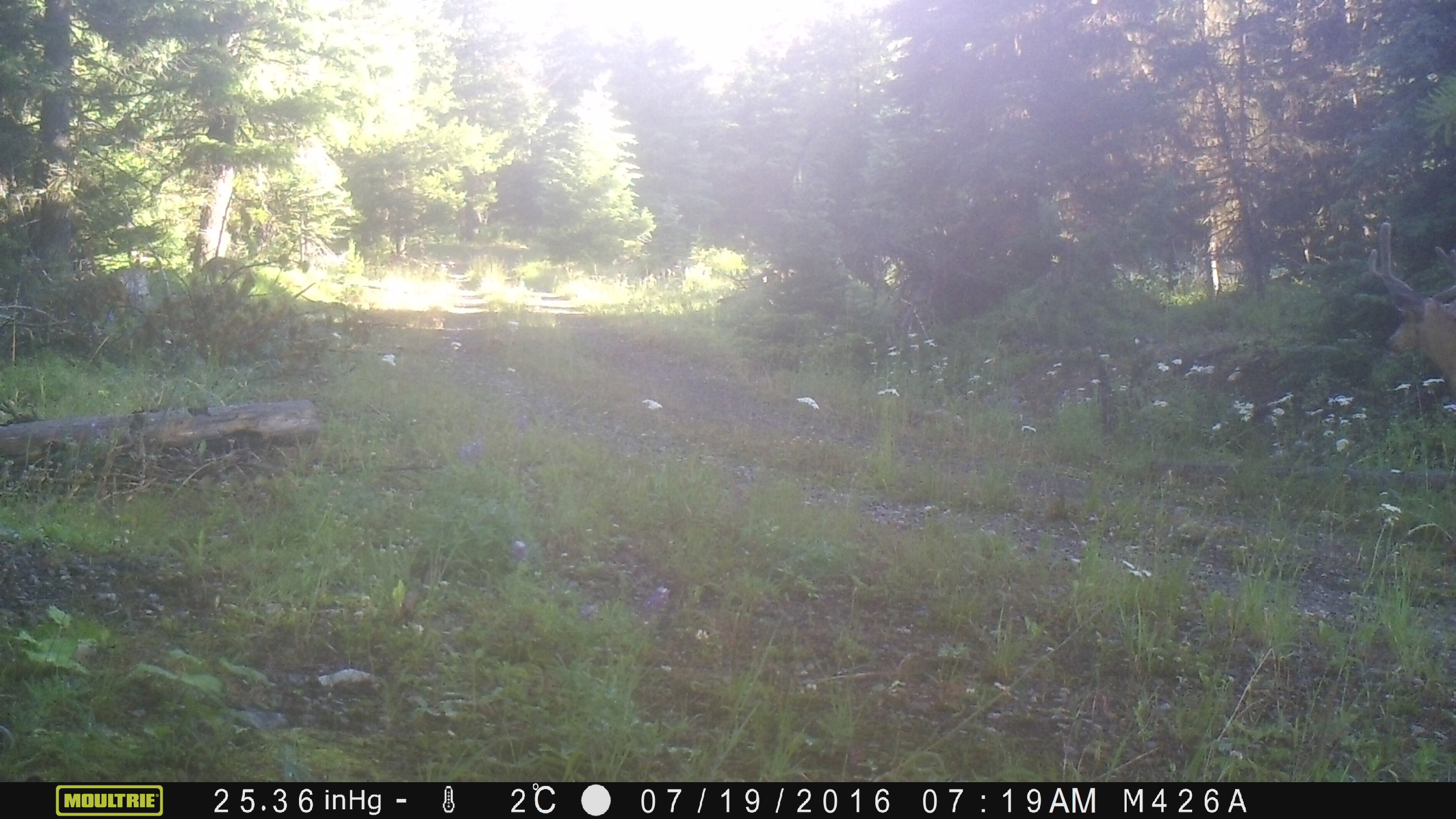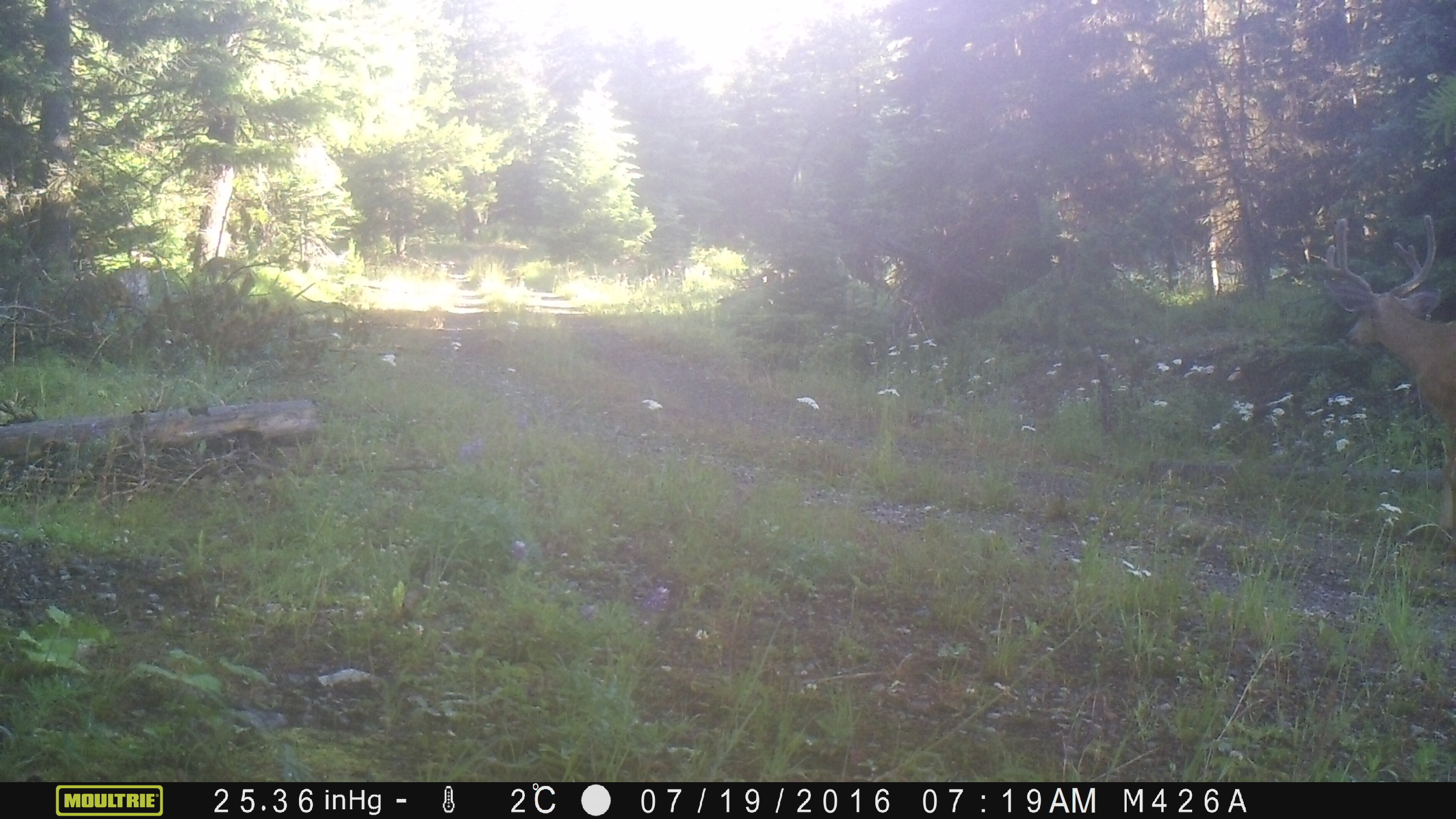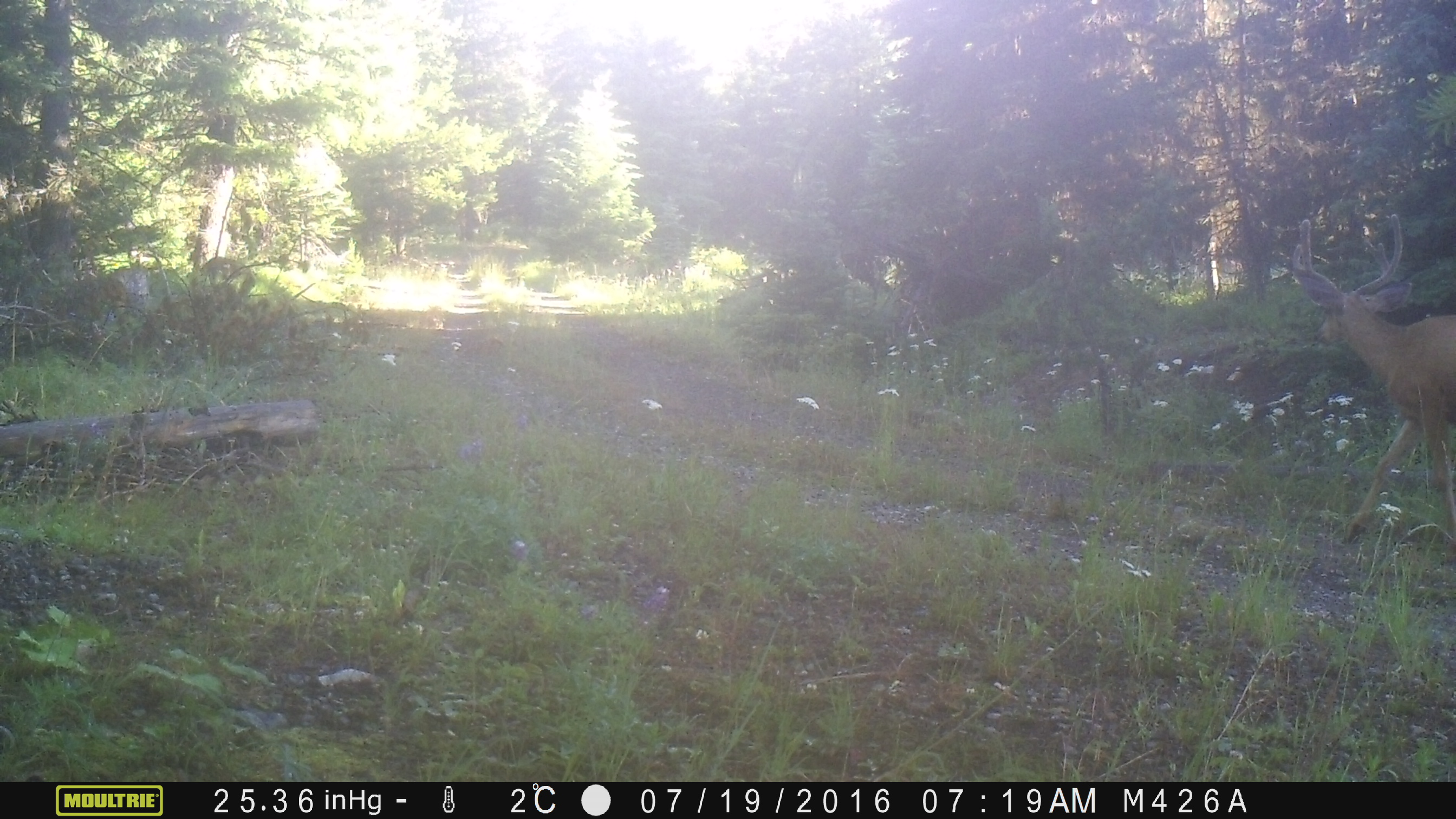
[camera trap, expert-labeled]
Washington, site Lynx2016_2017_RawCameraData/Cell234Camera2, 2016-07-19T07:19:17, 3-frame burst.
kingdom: Animalia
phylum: Chordata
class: Mammalia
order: Artiodactyla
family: Cervidae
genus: Odocoileus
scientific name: Odocoileus hemionus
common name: mule deer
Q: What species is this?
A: Odocoileus hemionus (mule deer).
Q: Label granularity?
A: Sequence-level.